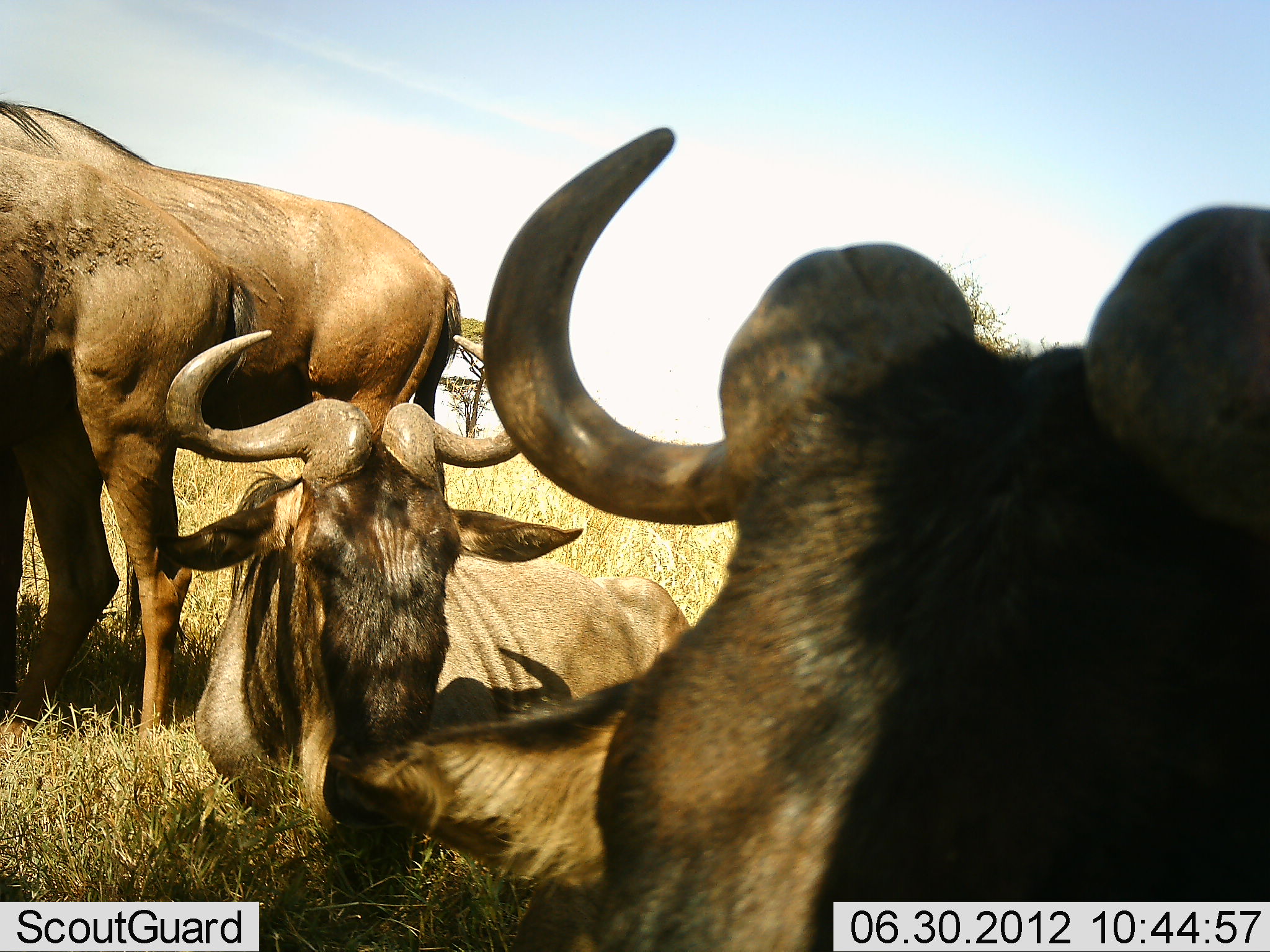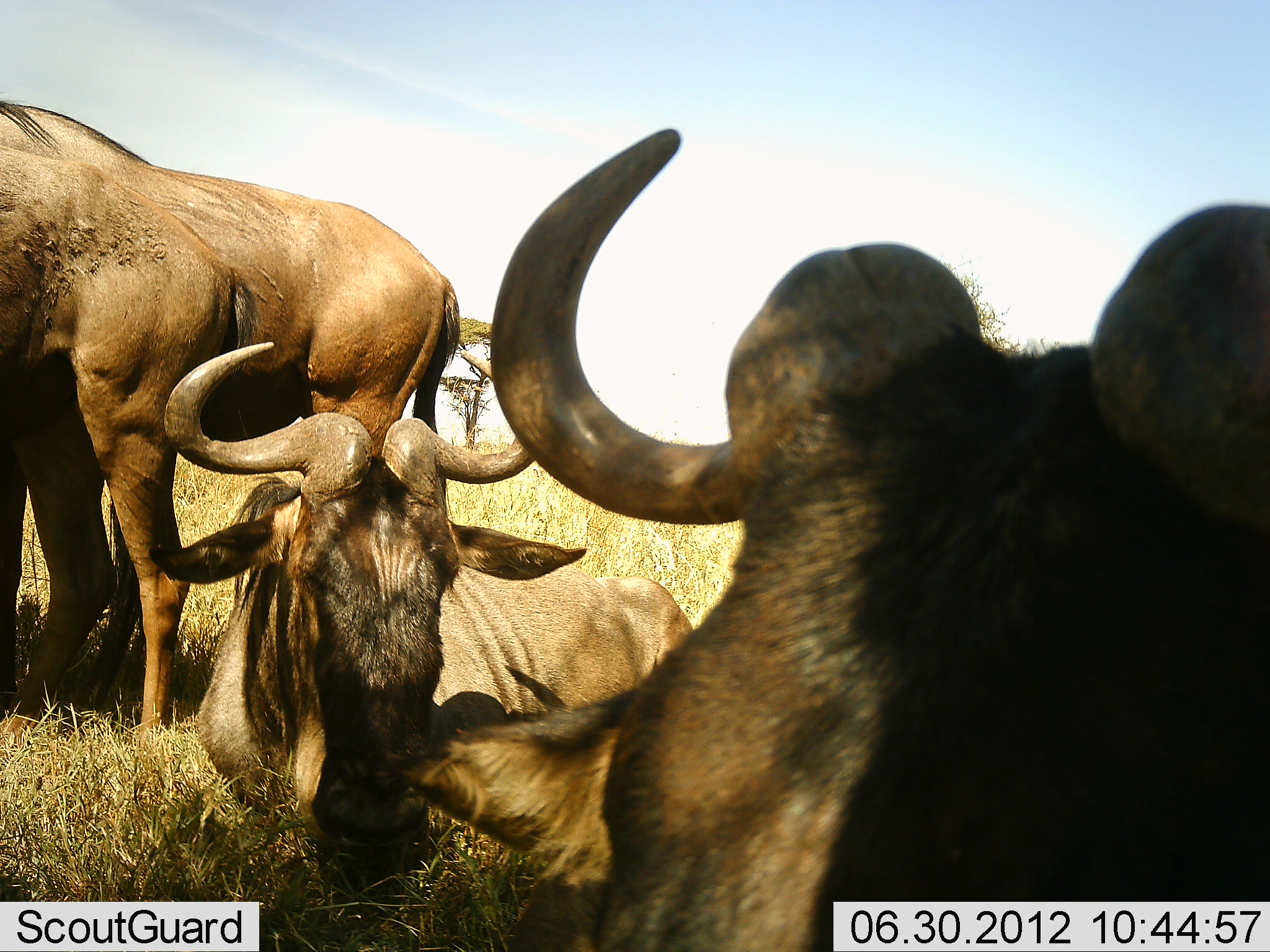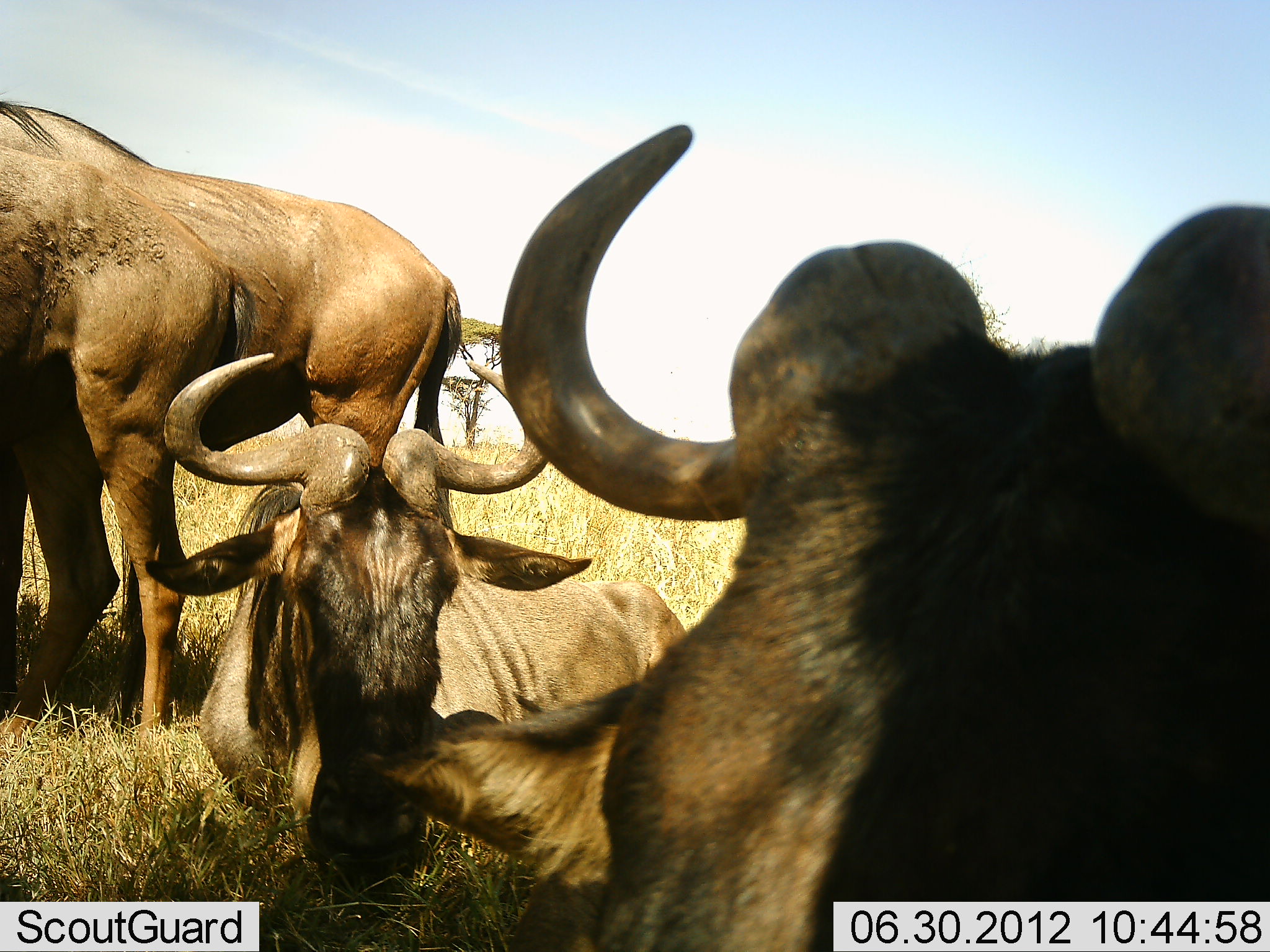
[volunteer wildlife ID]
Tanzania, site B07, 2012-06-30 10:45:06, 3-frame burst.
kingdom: Animalia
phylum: Chordata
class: Mammalia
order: Artiodactyla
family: Bovidae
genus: Connochaetes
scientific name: Connochaetes taurinus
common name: blue wildebeest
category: wildebeest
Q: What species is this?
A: Wildebeest (blue wildebeest) (Connochaetes taurinus).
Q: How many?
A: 4.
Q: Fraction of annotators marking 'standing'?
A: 90%.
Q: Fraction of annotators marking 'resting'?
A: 90%.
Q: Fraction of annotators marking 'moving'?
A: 0%.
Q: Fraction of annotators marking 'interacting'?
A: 0%.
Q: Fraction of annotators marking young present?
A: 20%.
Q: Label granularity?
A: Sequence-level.